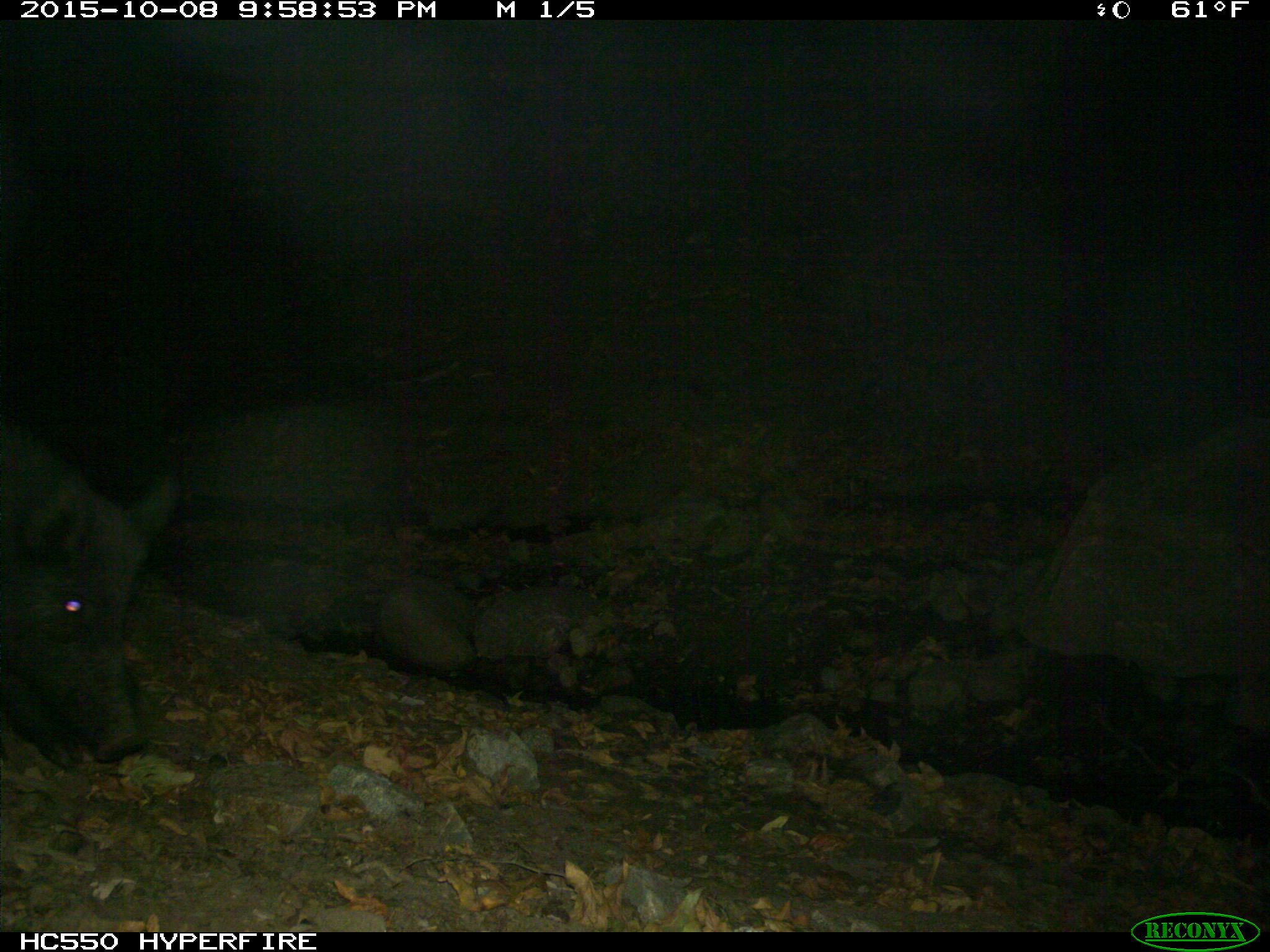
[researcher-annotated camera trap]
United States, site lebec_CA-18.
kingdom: Animalia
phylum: Chordata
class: Mammalia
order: Artiodactyla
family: Suidae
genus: Sus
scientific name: Sus scrofa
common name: wild boar